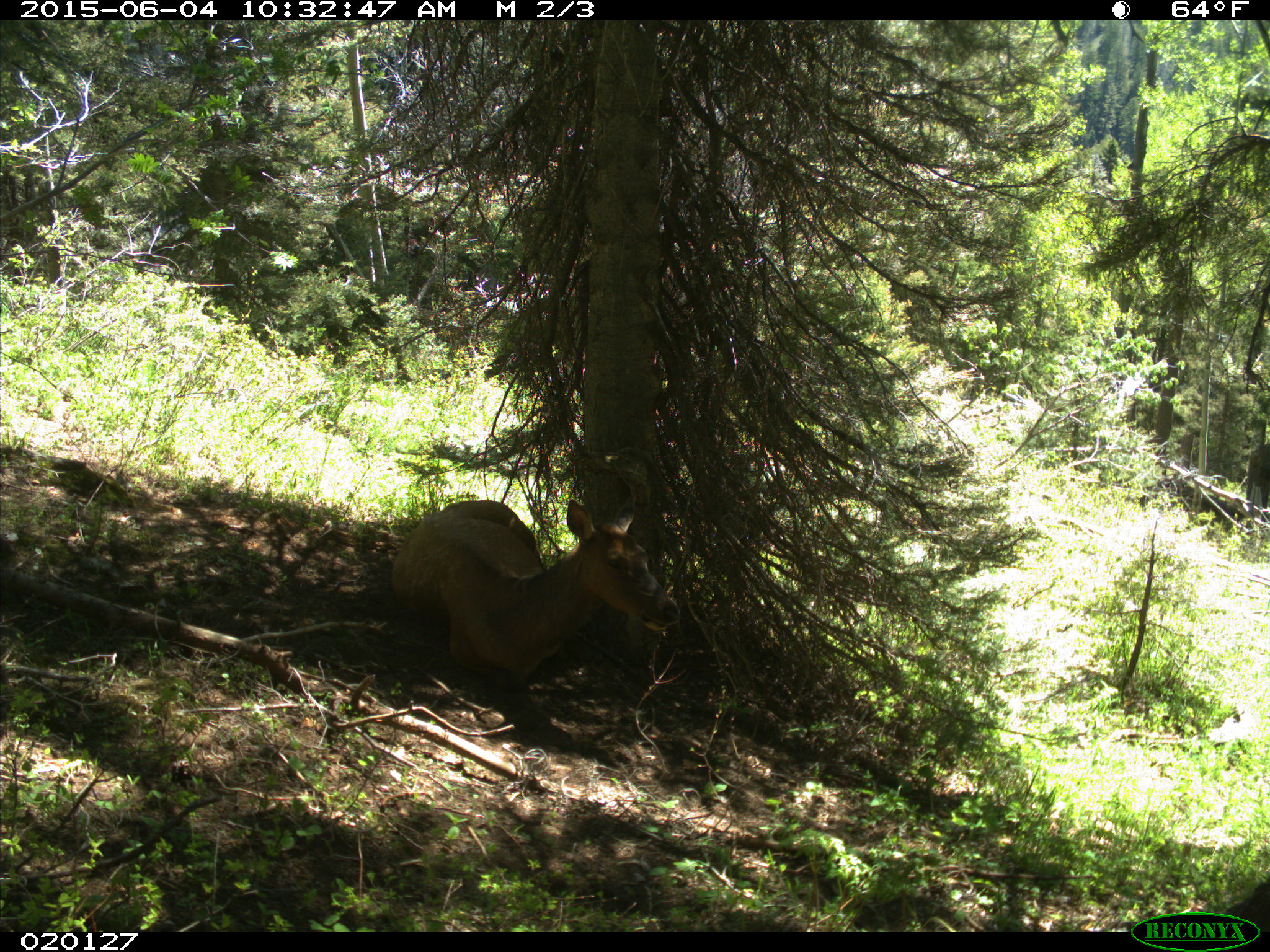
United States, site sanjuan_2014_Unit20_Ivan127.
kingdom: Animalia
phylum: Chordata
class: Mammalia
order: Artiodactyla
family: Cervidae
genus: Cervus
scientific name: Cervus elaphus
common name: red deer